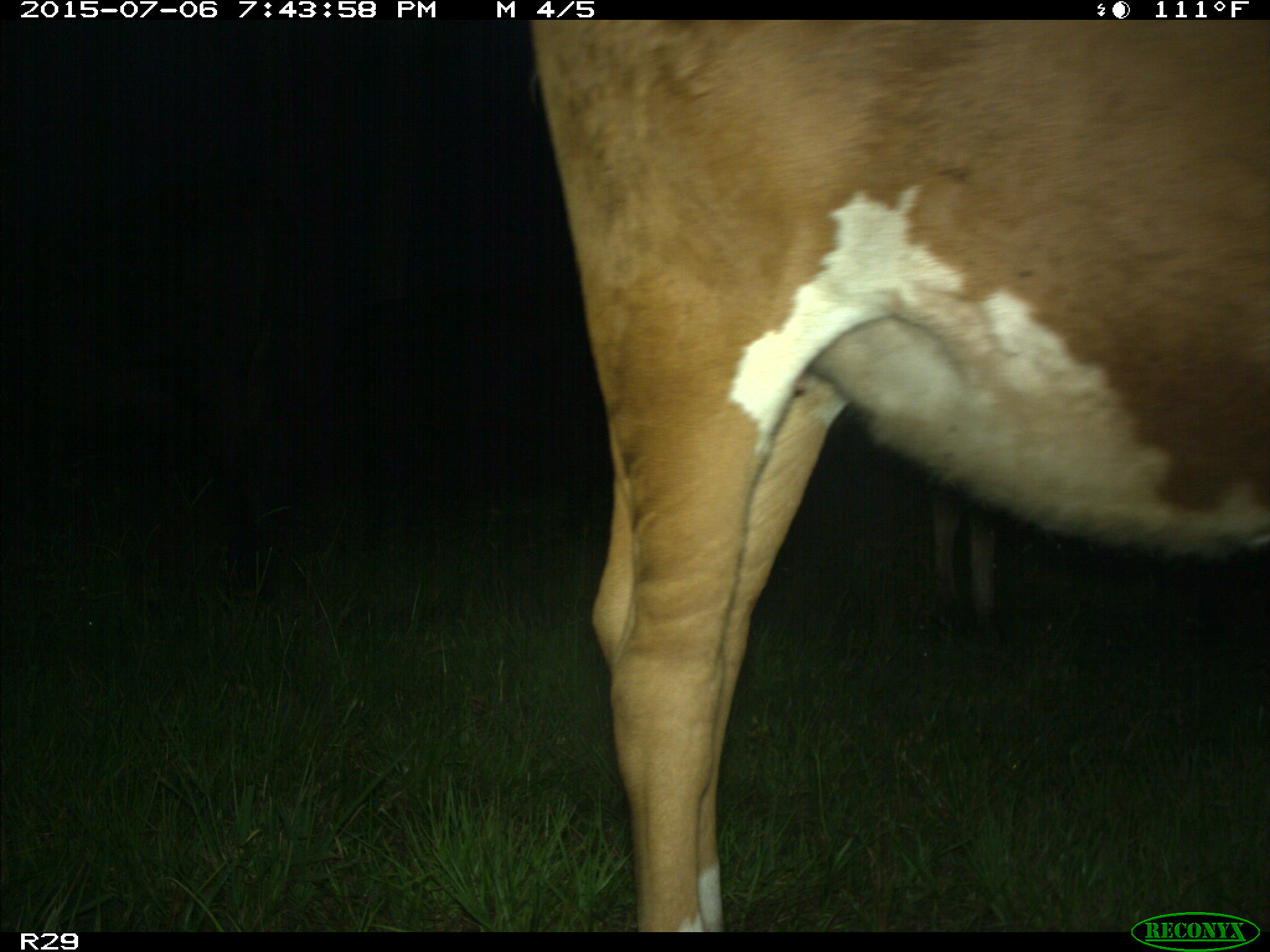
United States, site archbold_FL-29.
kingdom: Animalia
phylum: Chordata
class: Mammalia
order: Artiodactyla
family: Bovidae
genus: Bos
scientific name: Bos taurus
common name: domestic cow